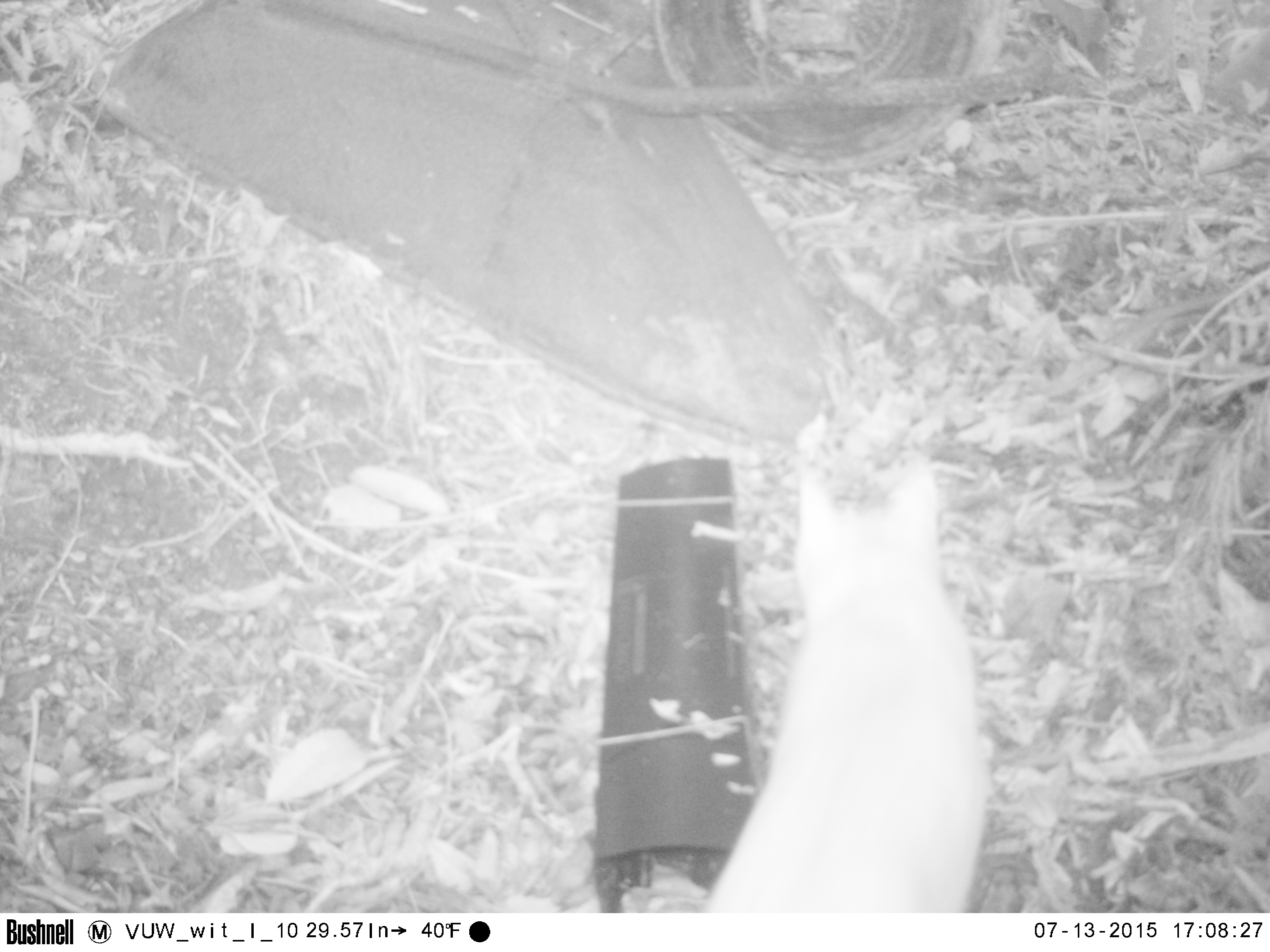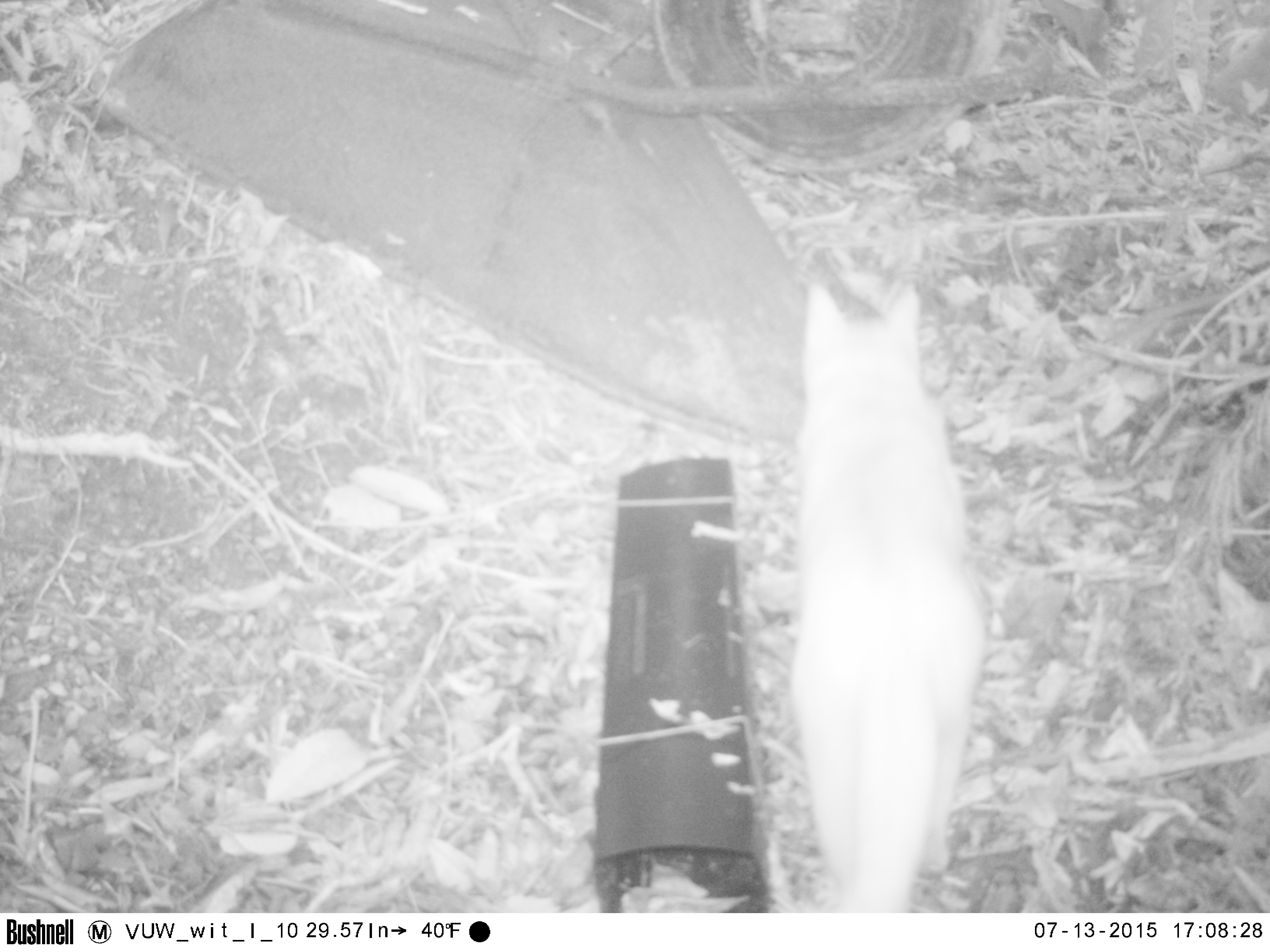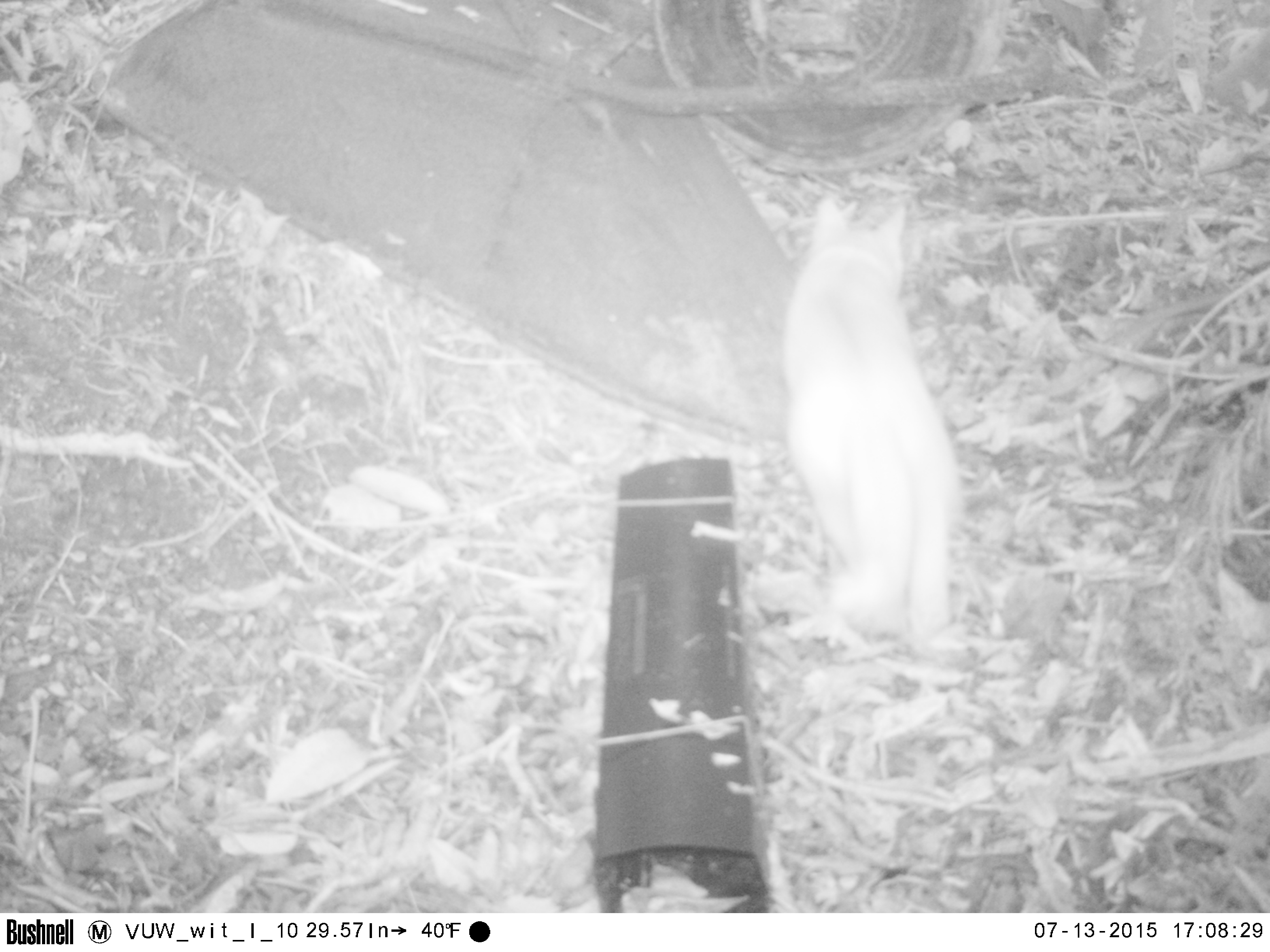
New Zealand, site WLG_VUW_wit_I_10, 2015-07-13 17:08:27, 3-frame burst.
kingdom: Animalia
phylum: Chordata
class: Mammalia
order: Carnivora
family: Felidae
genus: Felis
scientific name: Felis catus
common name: domestic cat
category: cat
Cat (domestic cat) (Felis catus).